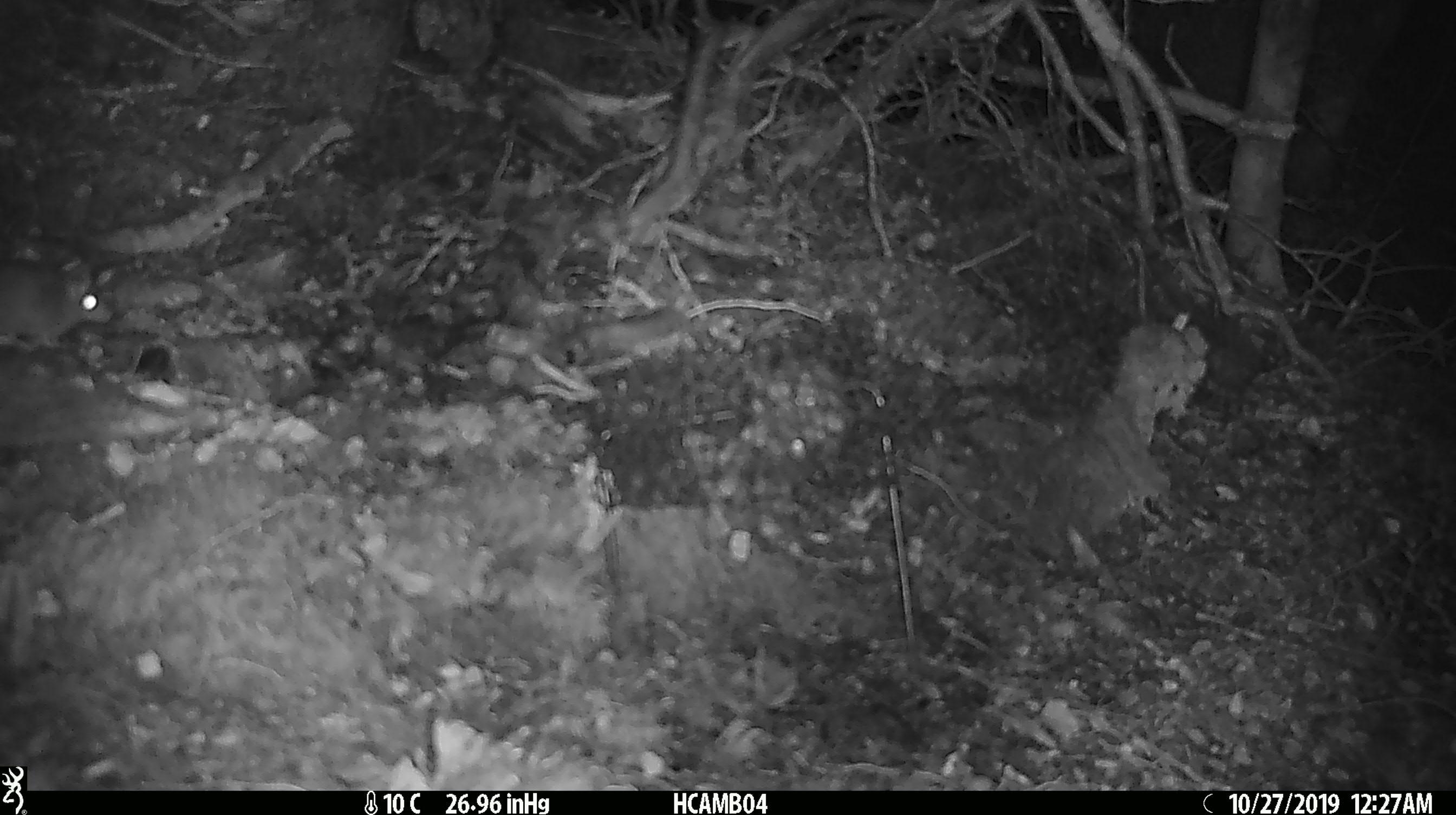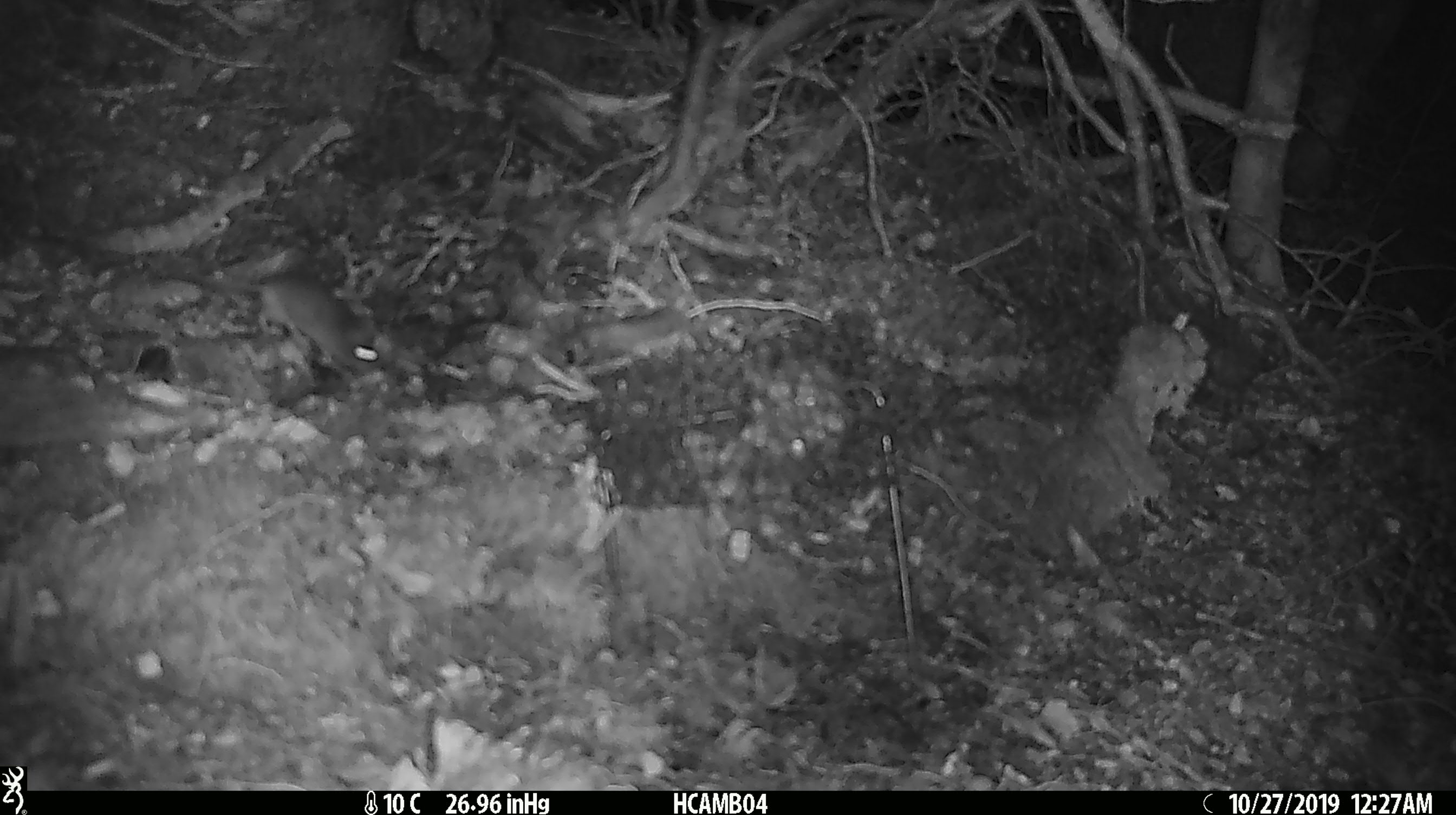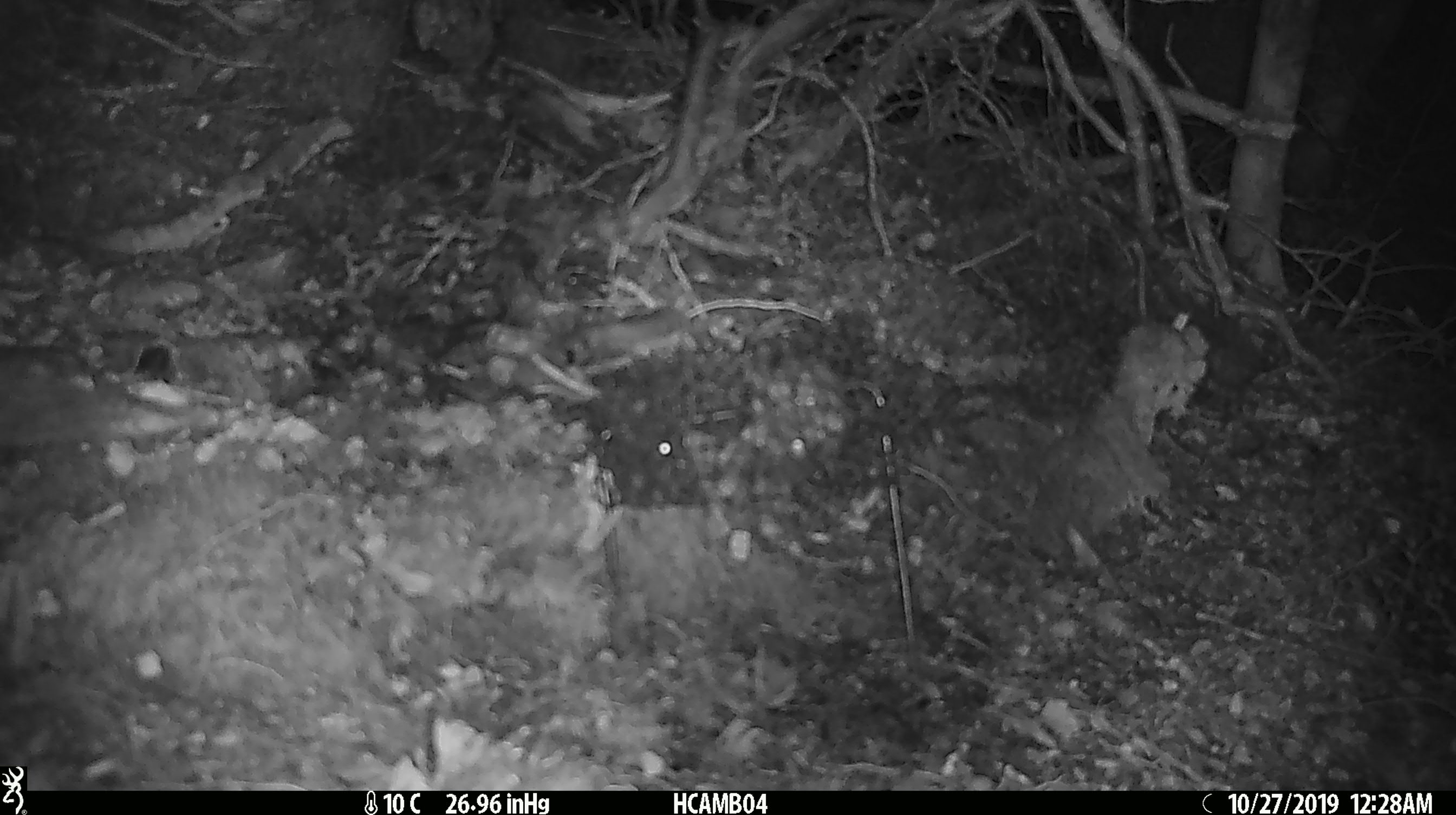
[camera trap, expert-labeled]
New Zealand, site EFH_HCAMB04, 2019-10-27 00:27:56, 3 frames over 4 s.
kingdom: Animalia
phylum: Chordata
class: Mammalia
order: Rodentia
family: Muridae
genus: Mus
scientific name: Mus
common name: mouse